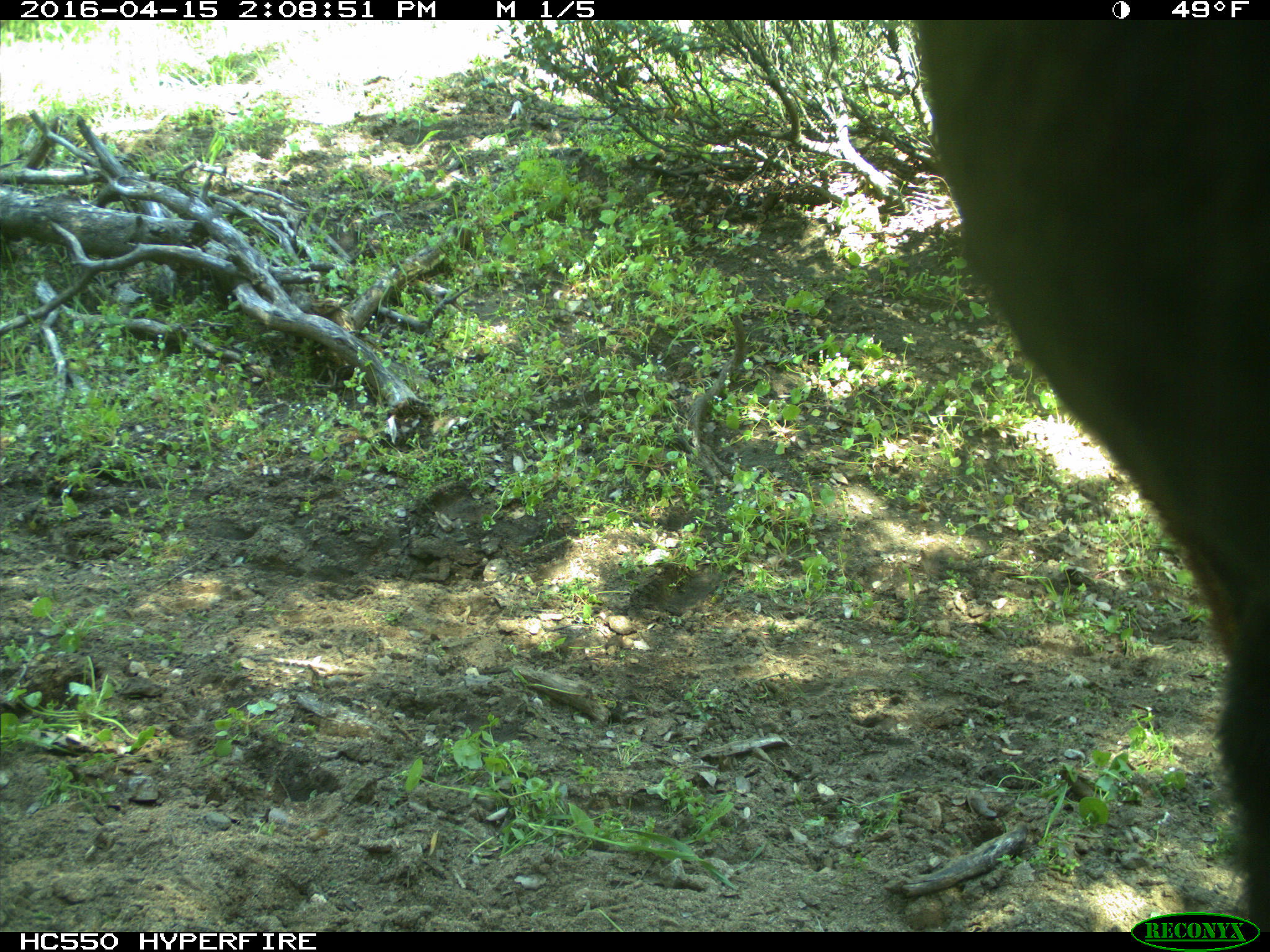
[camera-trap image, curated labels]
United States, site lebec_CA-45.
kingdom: Animalia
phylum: Chordata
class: Mammalia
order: Artiodactyla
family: Bovidae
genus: Bos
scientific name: Bos taurus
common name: domestic cow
Bos taurus (domestic cow).